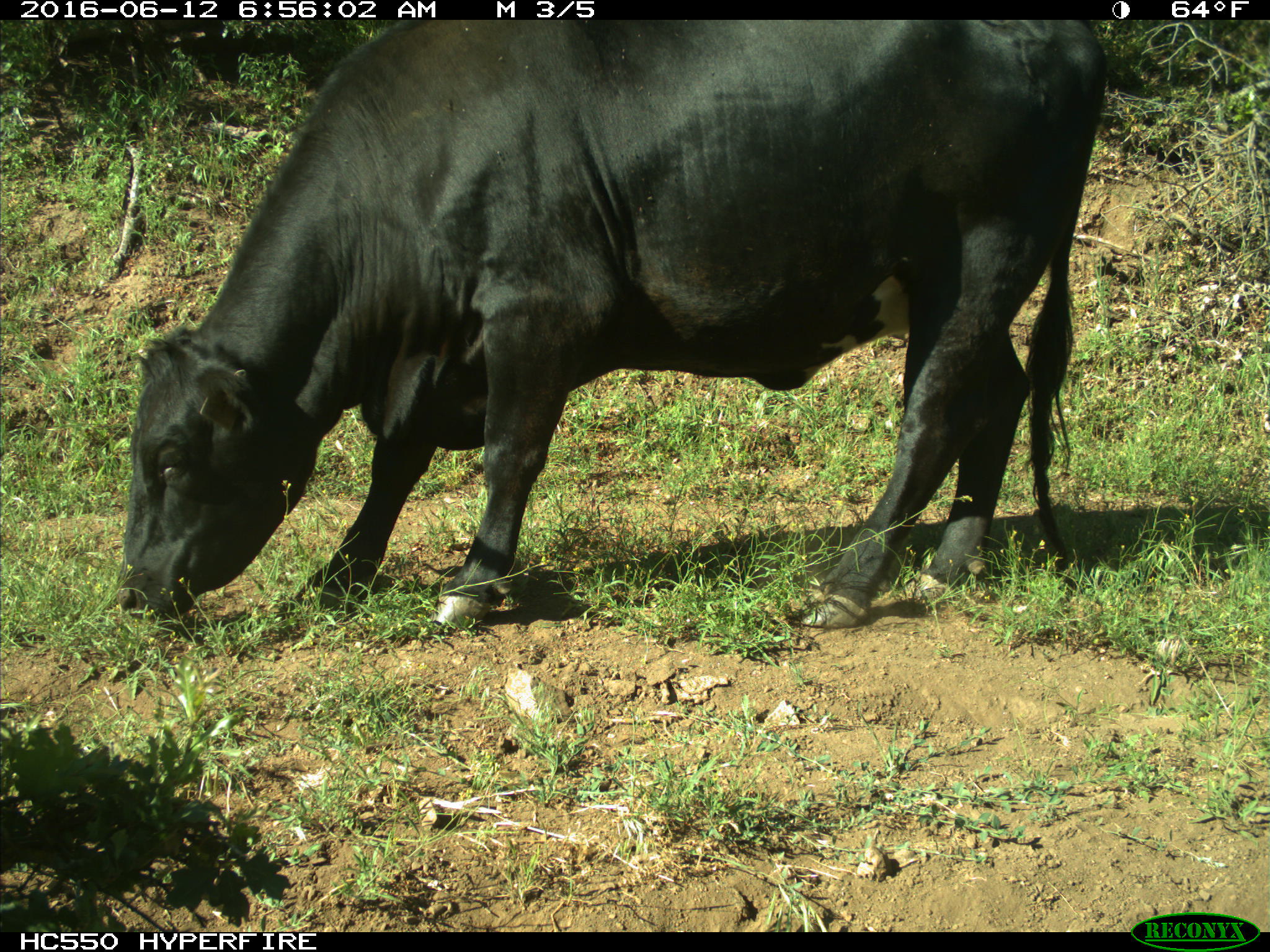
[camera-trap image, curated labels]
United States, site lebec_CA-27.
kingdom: Animalia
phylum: Chordata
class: Mammalia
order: Artiodactyla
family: Bovidae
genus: Bos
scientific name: Bos taurus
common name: domestic cow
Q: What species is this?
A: Bos taurus (domestic cow).